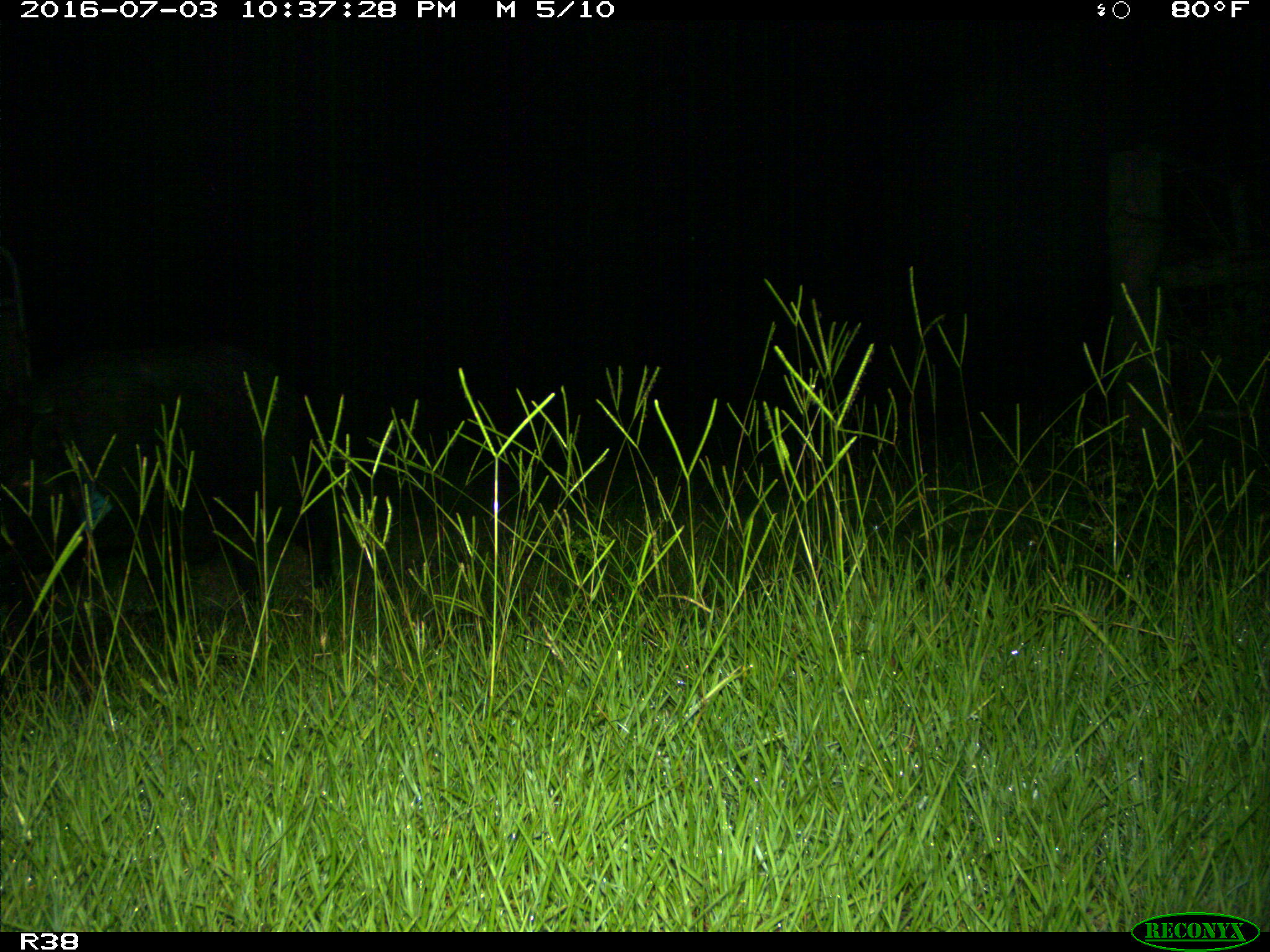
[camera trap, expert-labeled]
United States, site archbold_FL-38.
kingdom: Animalia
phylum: Chordata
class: Mammalia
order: Artiodactyla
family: Suidae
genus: Sus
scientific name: Sus scrofa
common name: wild boar